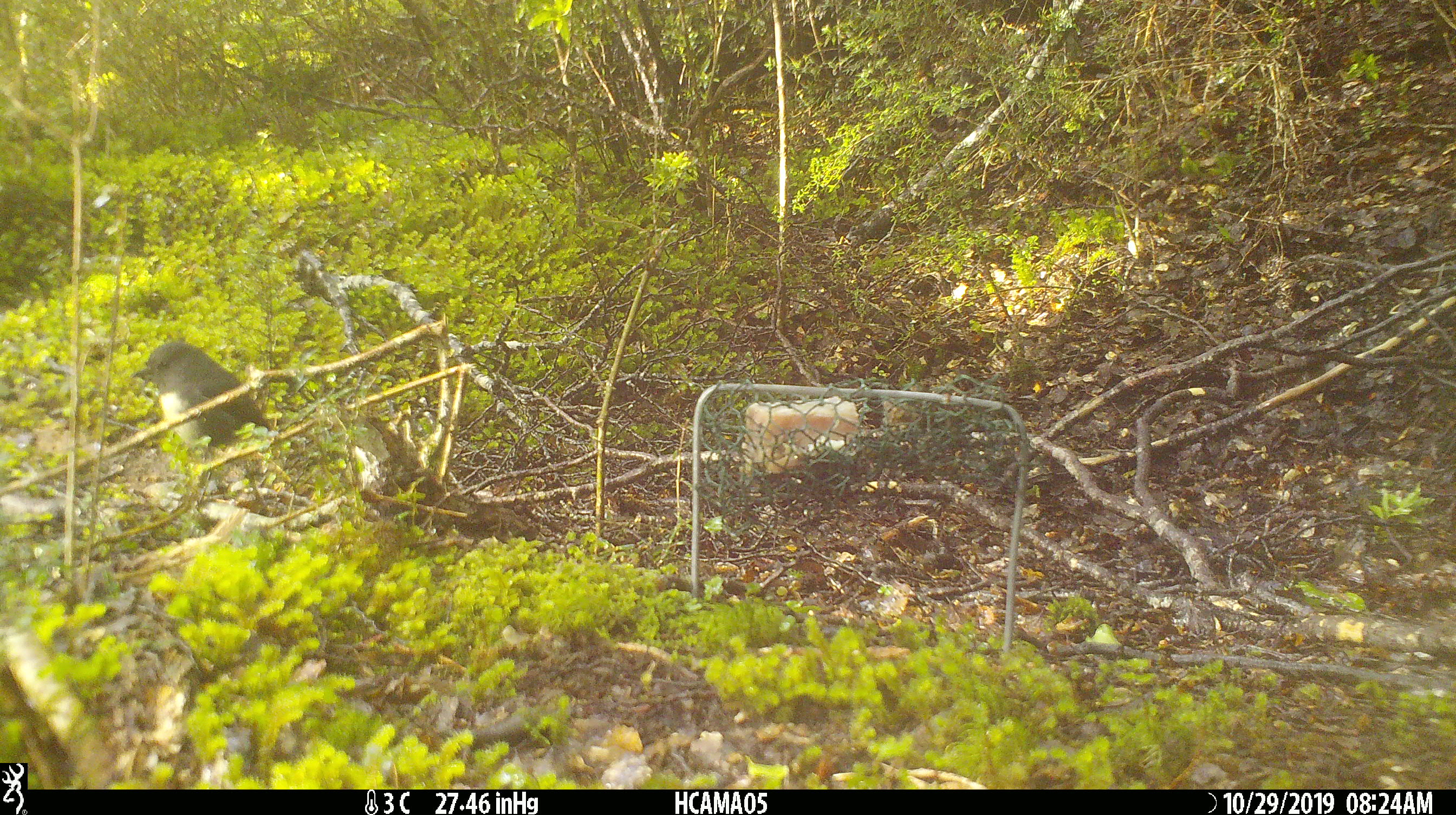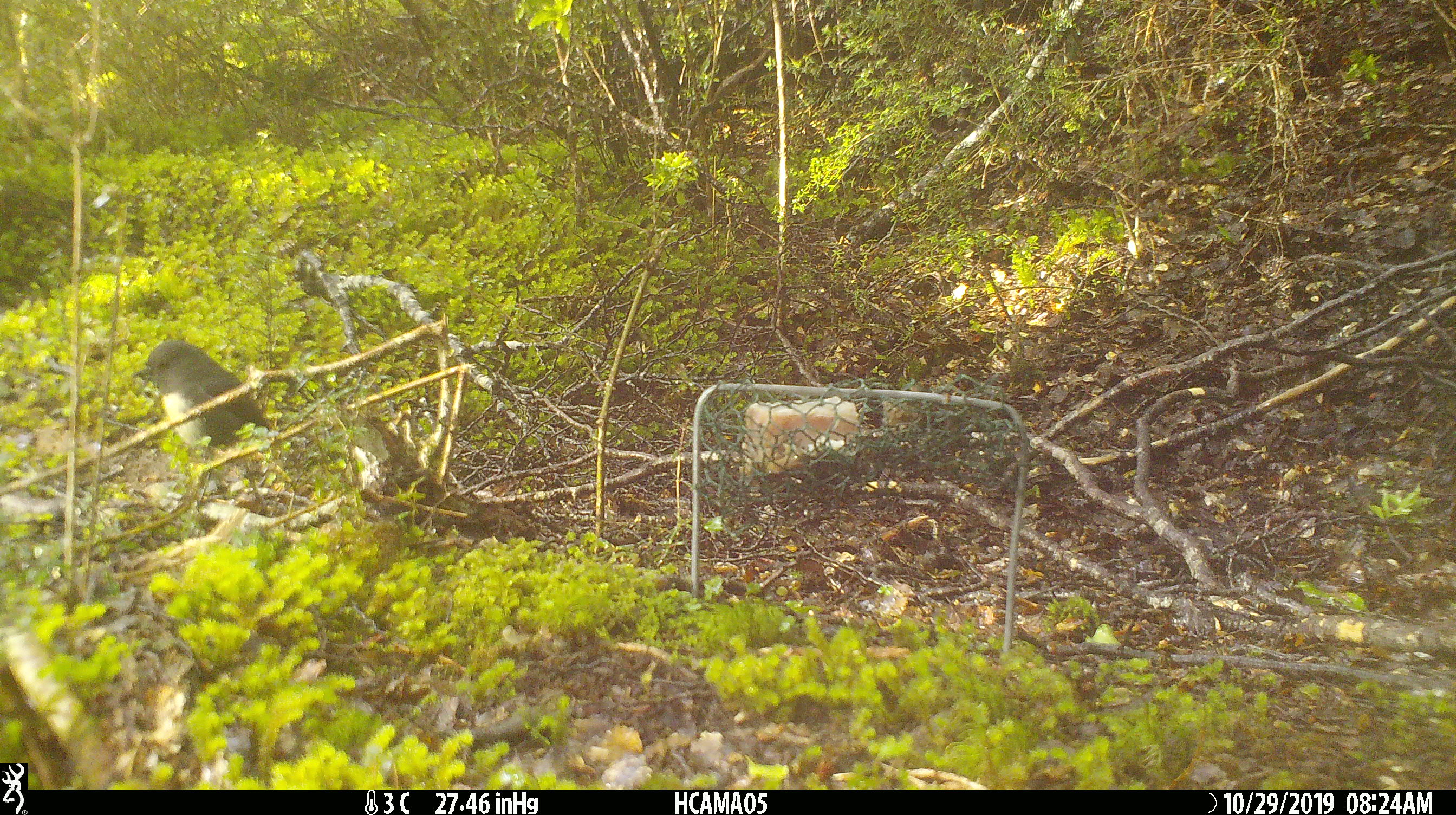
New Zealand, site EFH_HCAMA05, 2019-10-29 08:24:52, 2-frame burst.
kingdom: Animalia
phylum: Chordata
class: Aves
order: Passeriformes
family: Petroicidae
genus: Petroica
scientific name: Petroica australis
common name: new zealand robin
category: robin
Robin (new zealand robin) (Petroica australis).